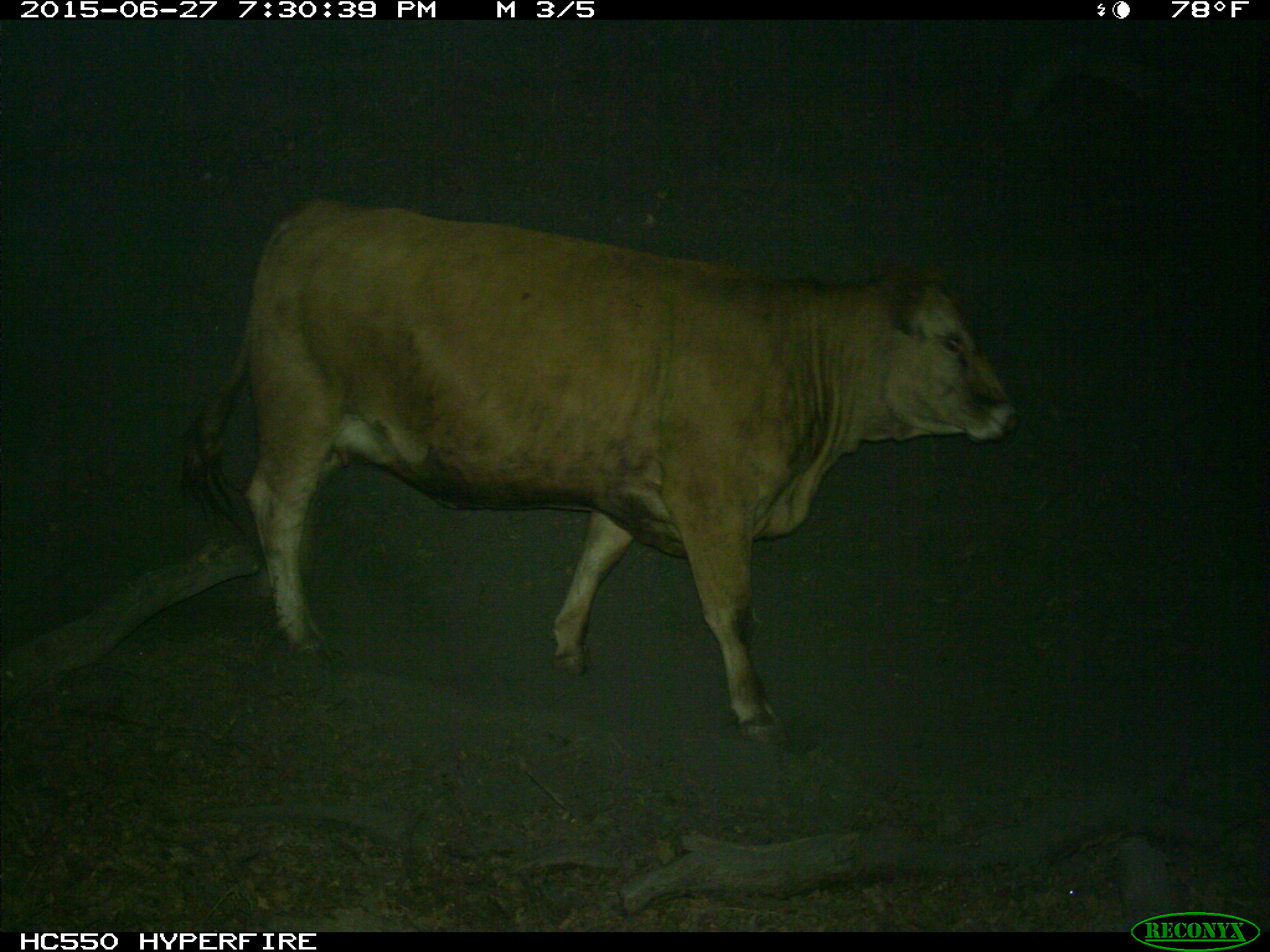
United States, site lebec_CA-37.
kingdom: Animalia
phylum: Chordata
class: Mammalia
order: Artiodactyla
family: Bovidae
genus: Bos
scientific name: Bos taurus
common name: domestic cow